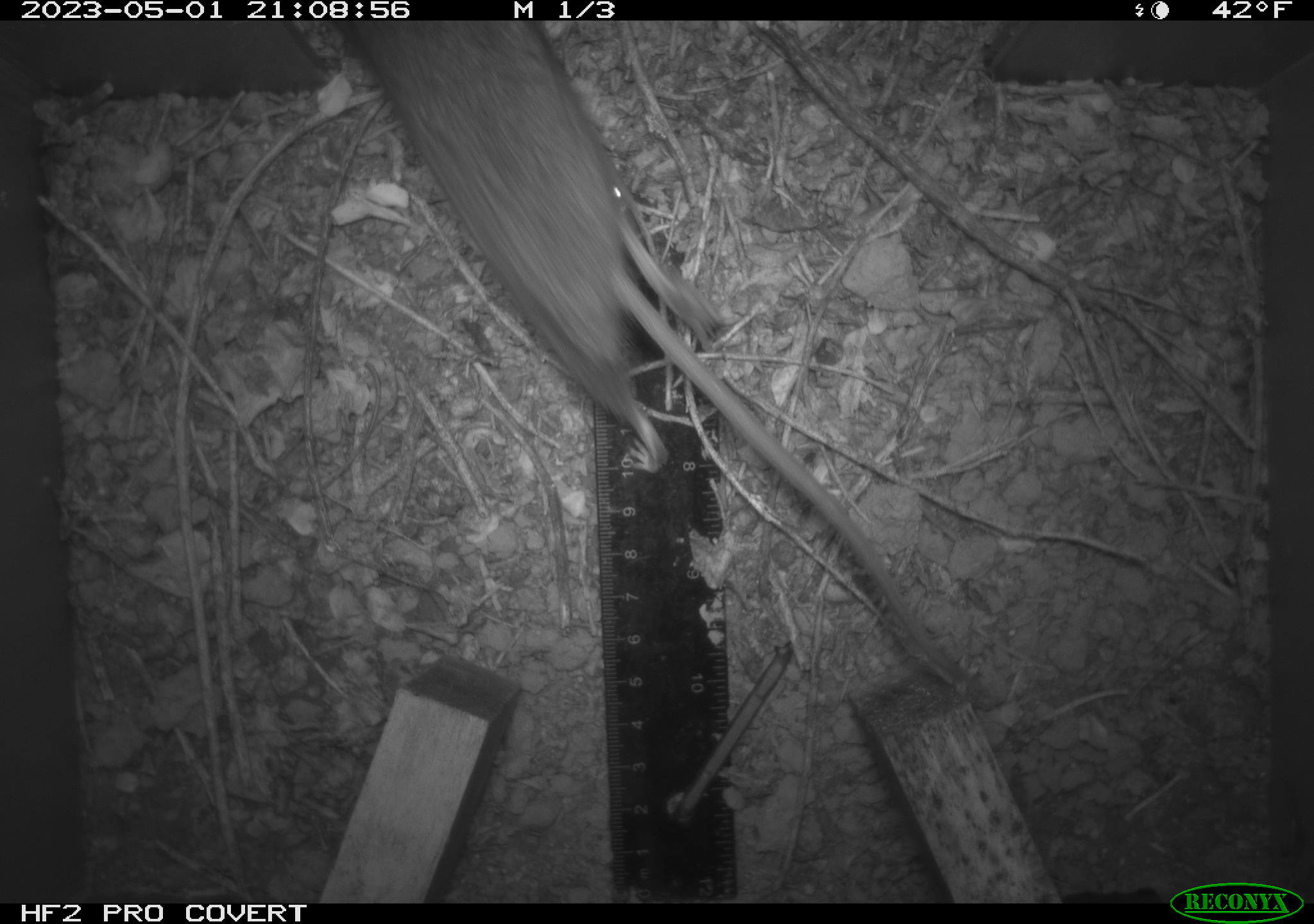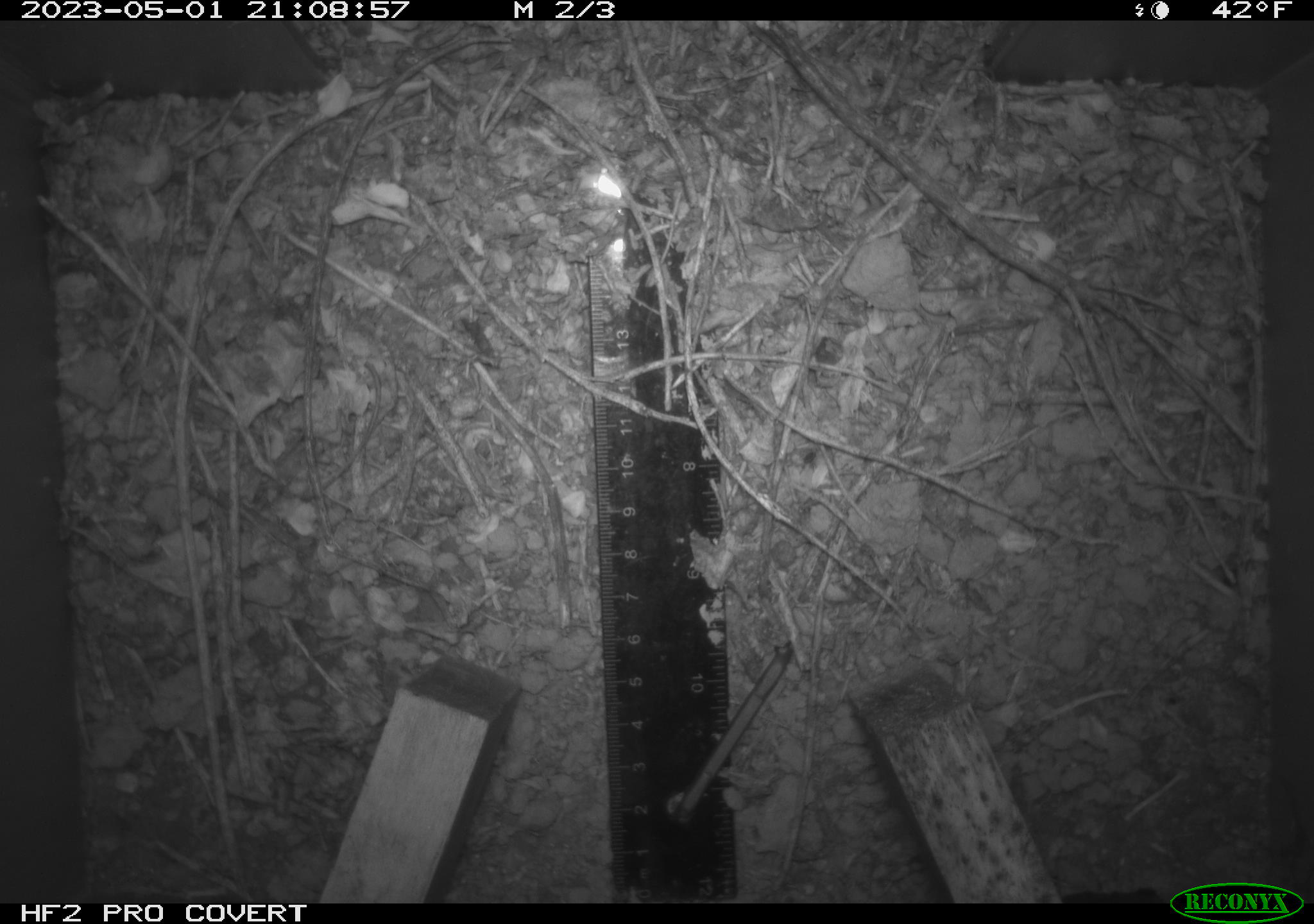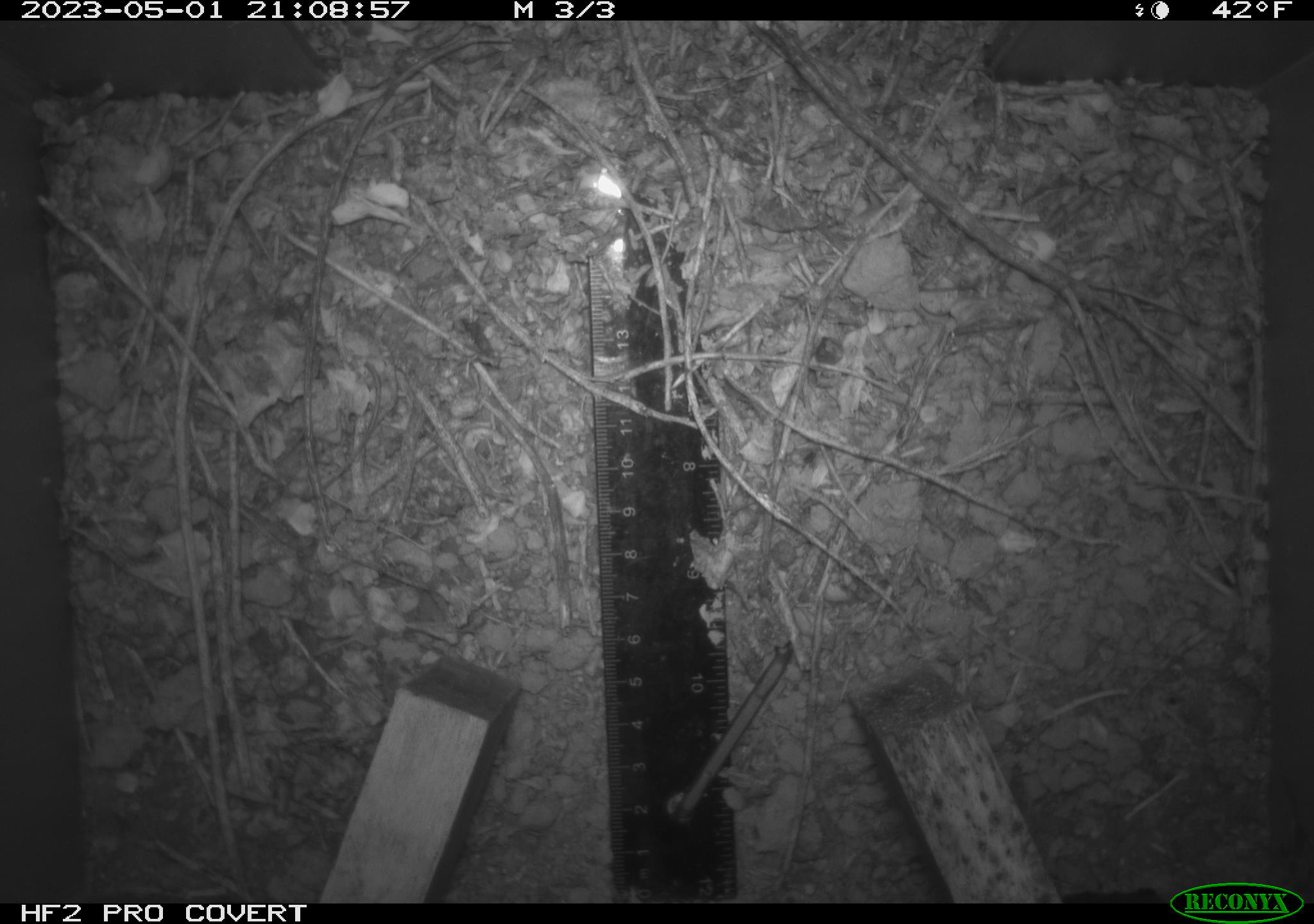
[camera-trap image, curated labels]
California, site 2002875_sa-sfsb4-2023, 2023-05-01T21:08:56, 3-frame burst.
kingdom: Animalia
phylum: Chordata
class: Mammalia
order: Rodentia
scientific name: Rodentia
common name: mouse species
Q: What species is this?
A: Mouse species (Rodentia).